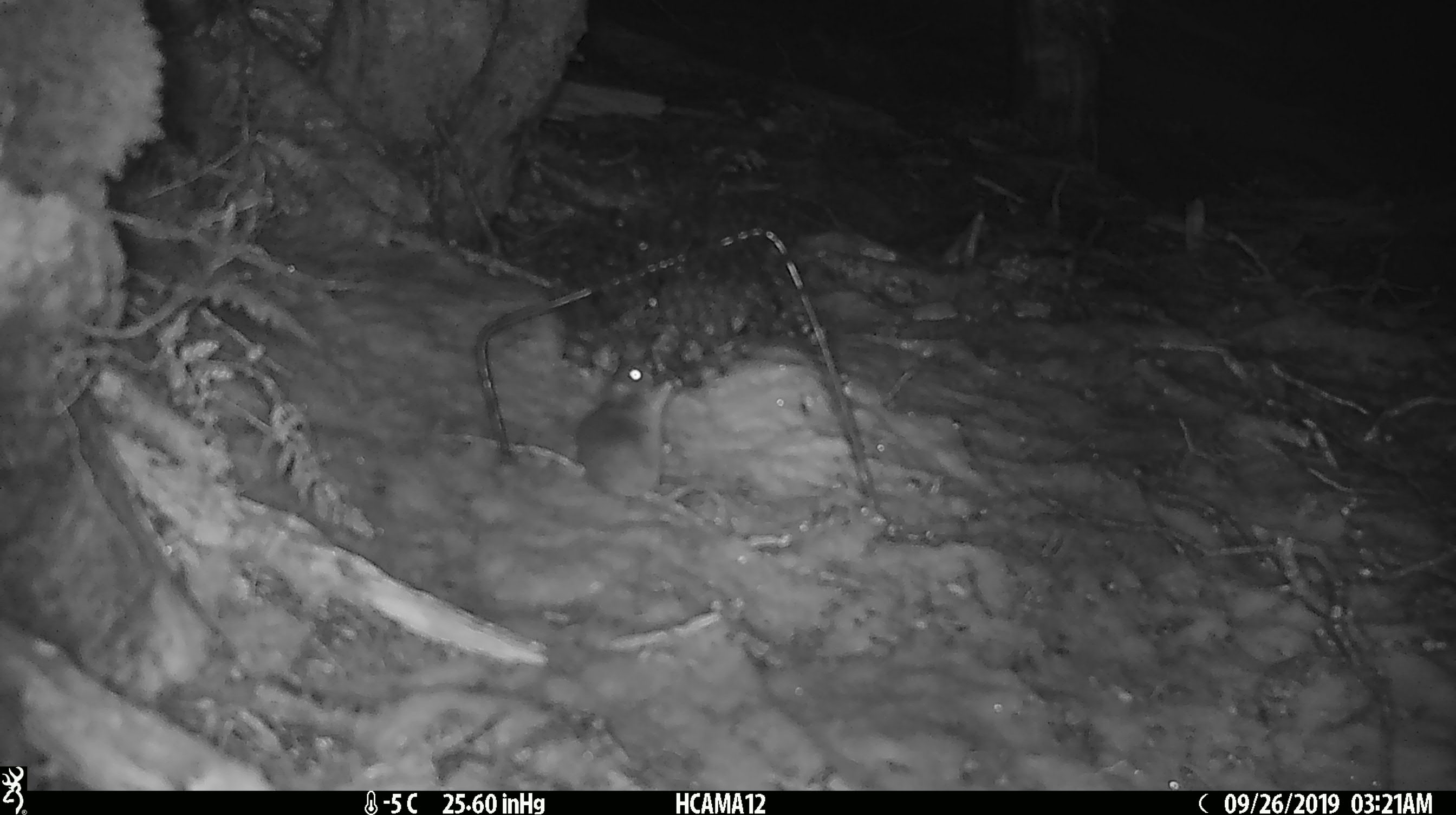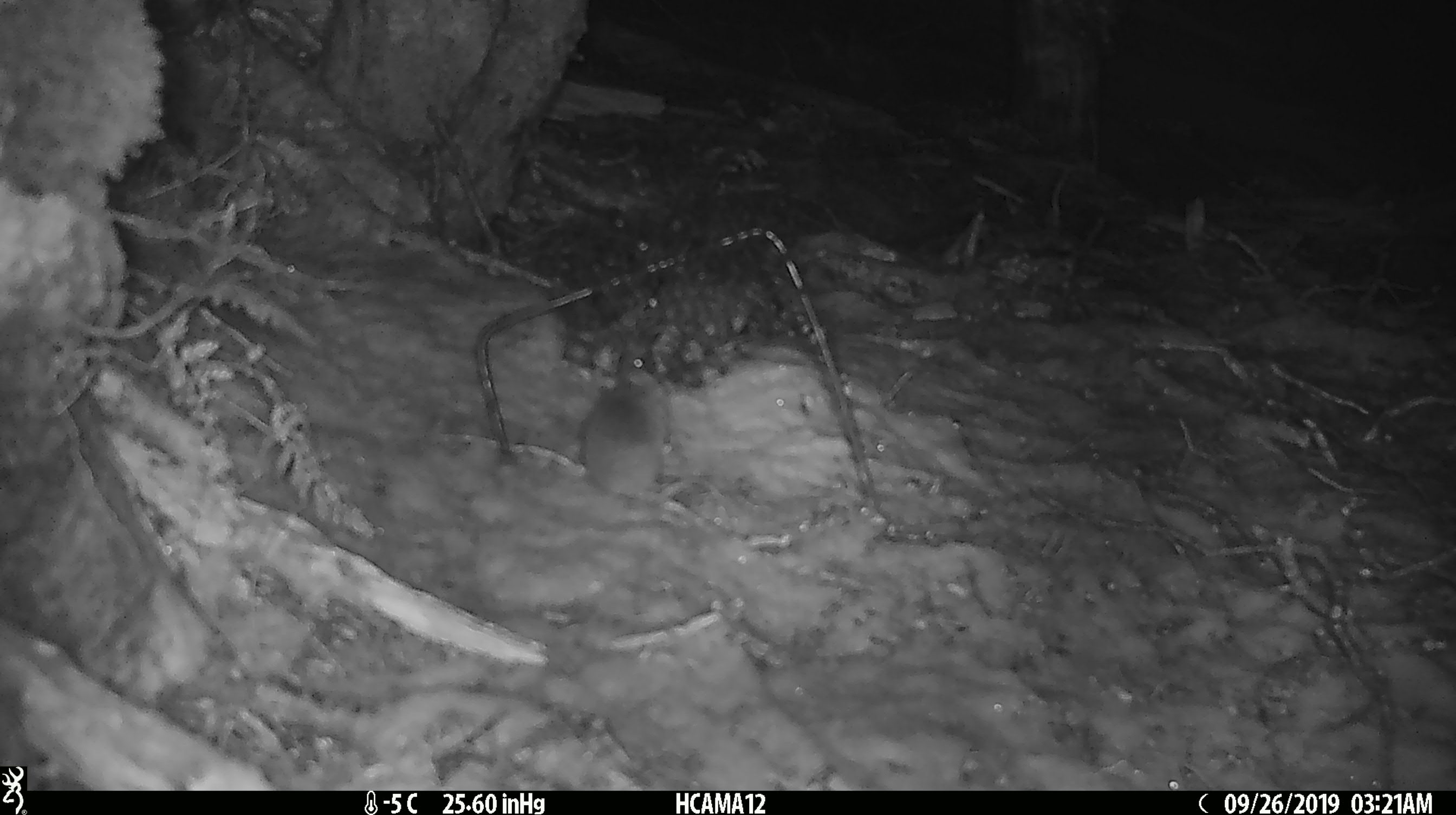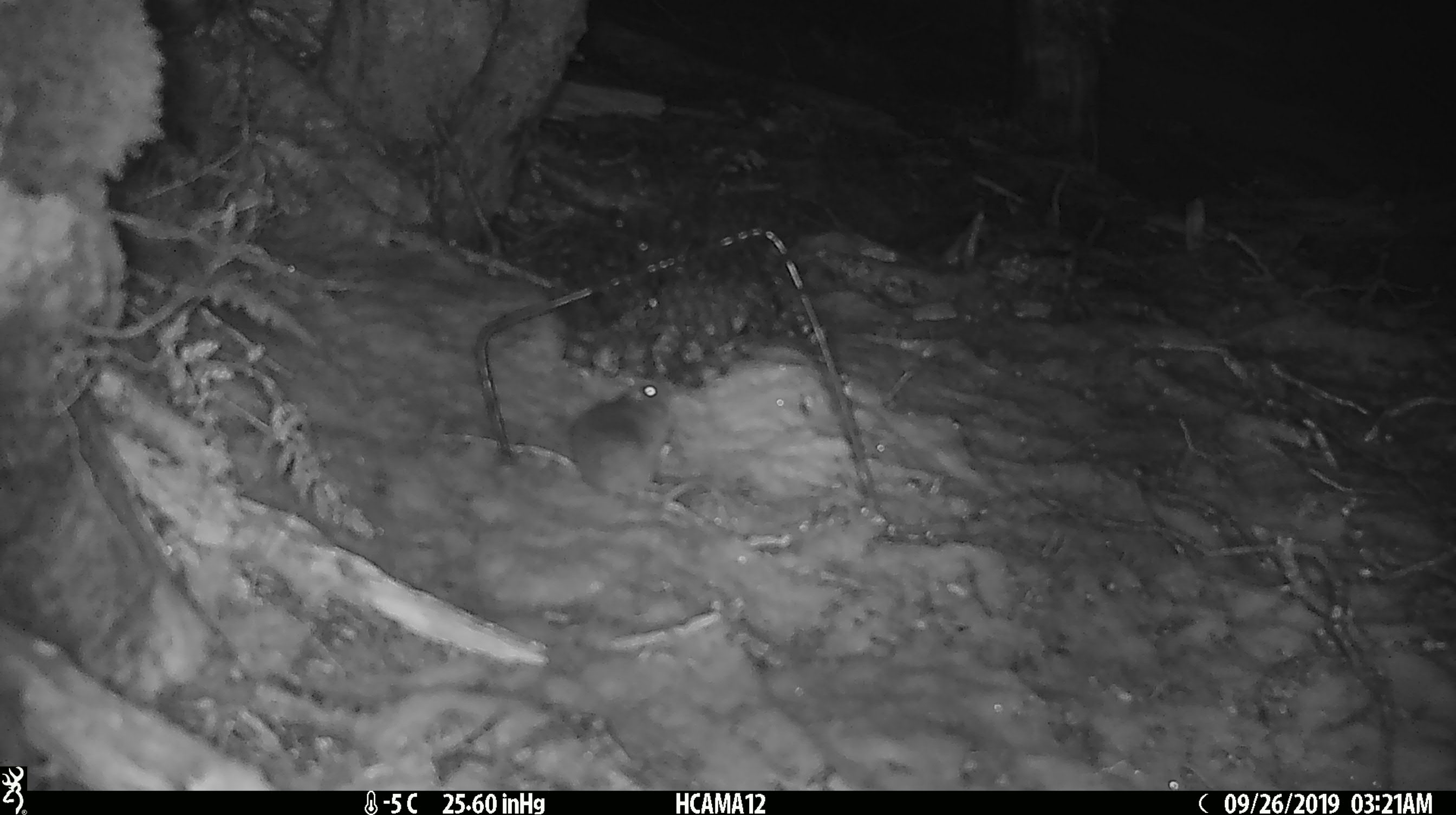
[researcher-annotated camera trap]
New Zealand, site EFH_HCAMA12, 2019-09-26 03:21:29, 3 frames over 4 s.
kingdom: Animalia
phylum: Chordata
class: Mammalia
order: Rodentia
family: Muridae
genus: Mus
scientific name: Mus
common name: mouse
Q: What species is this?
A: Mouse (Mus).